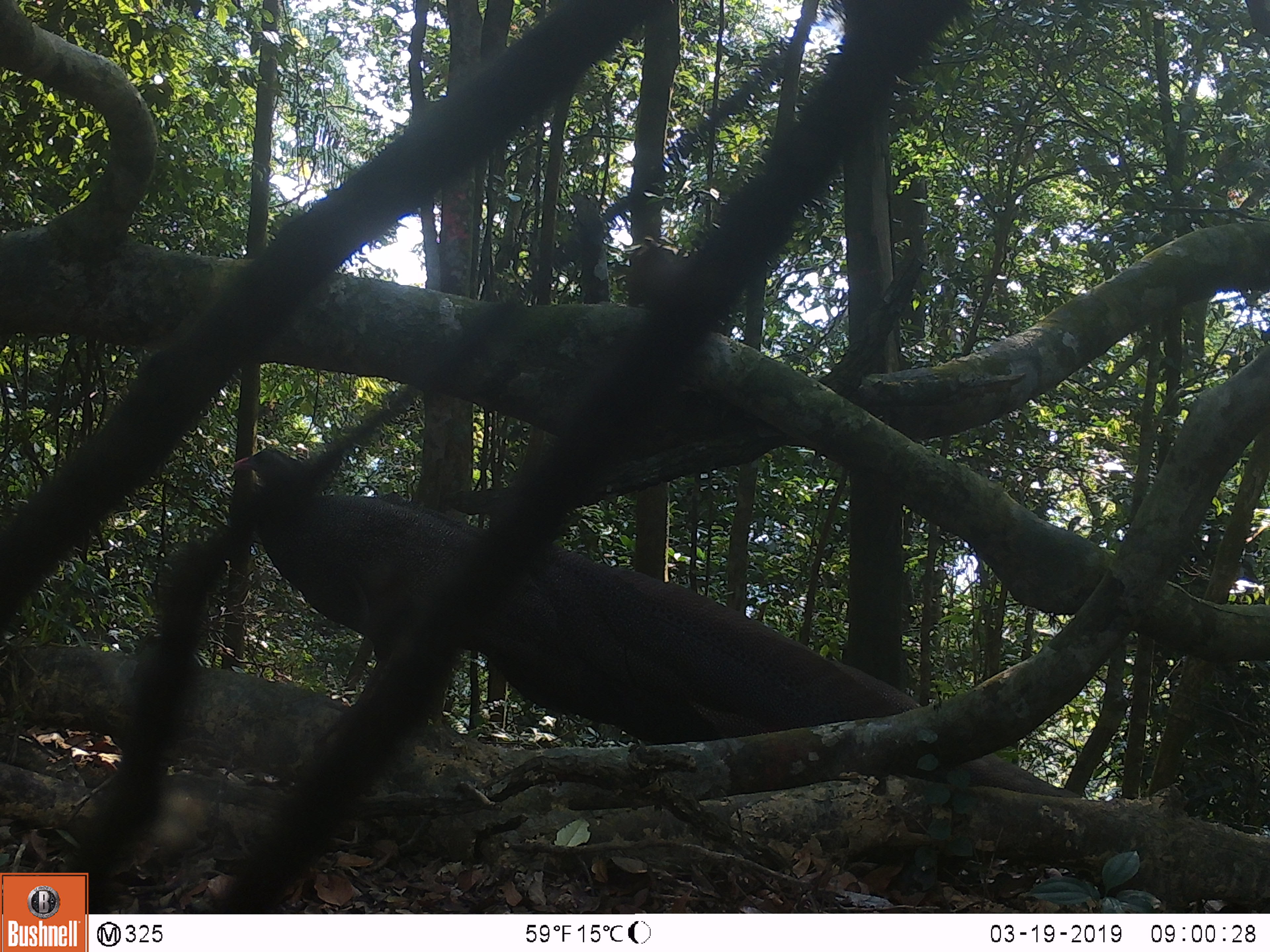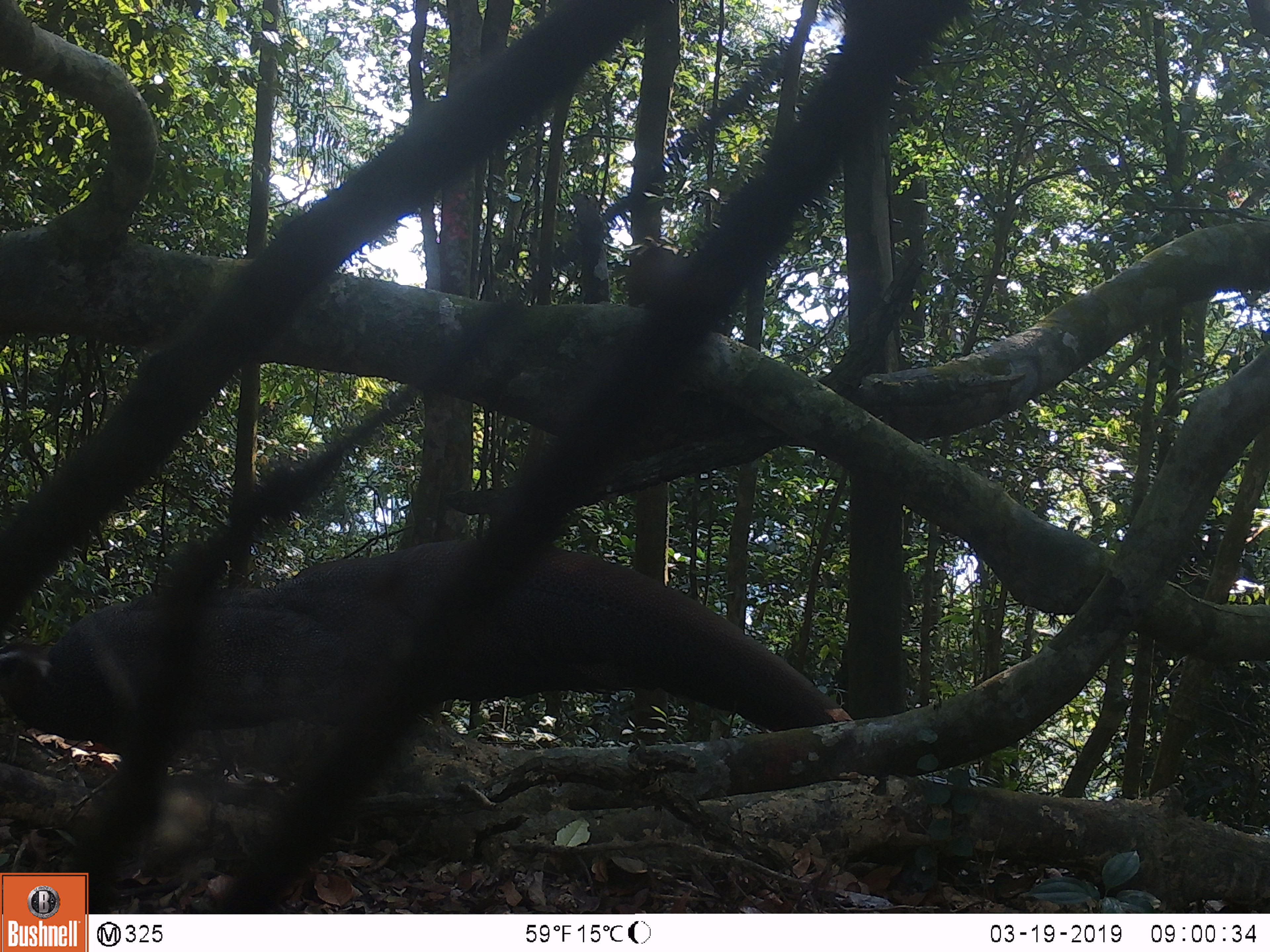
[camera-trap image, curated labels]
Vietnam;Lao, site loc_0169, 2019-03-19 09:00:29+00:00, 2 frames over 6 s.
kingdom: Animalia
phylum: Chordata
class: Aves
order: Galliformes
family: Phasianidae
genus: Rheinardia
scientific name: Rheinardia ocellata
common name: crested argus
Crested argus (Rheinardia ocellata). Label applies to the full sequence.